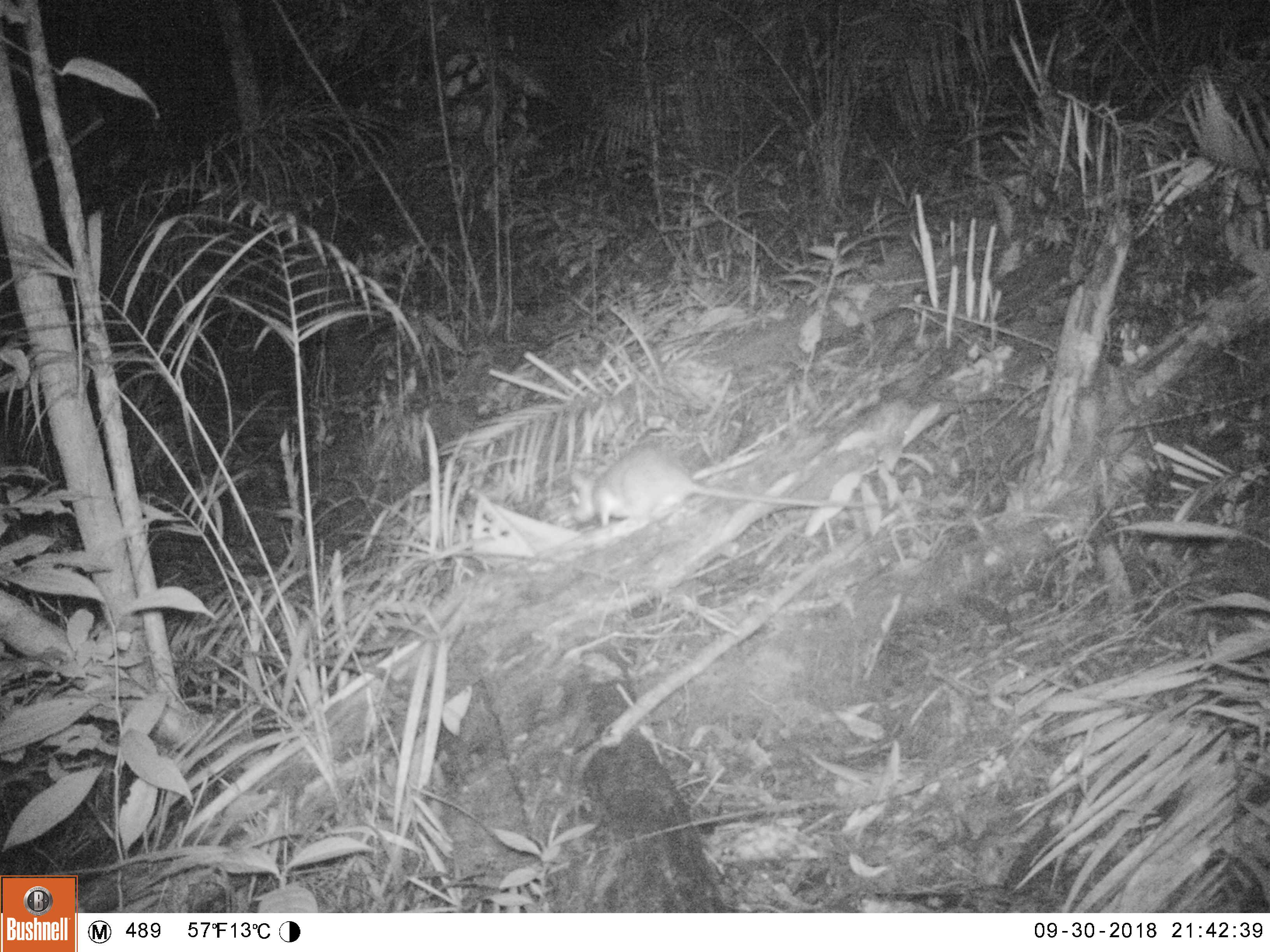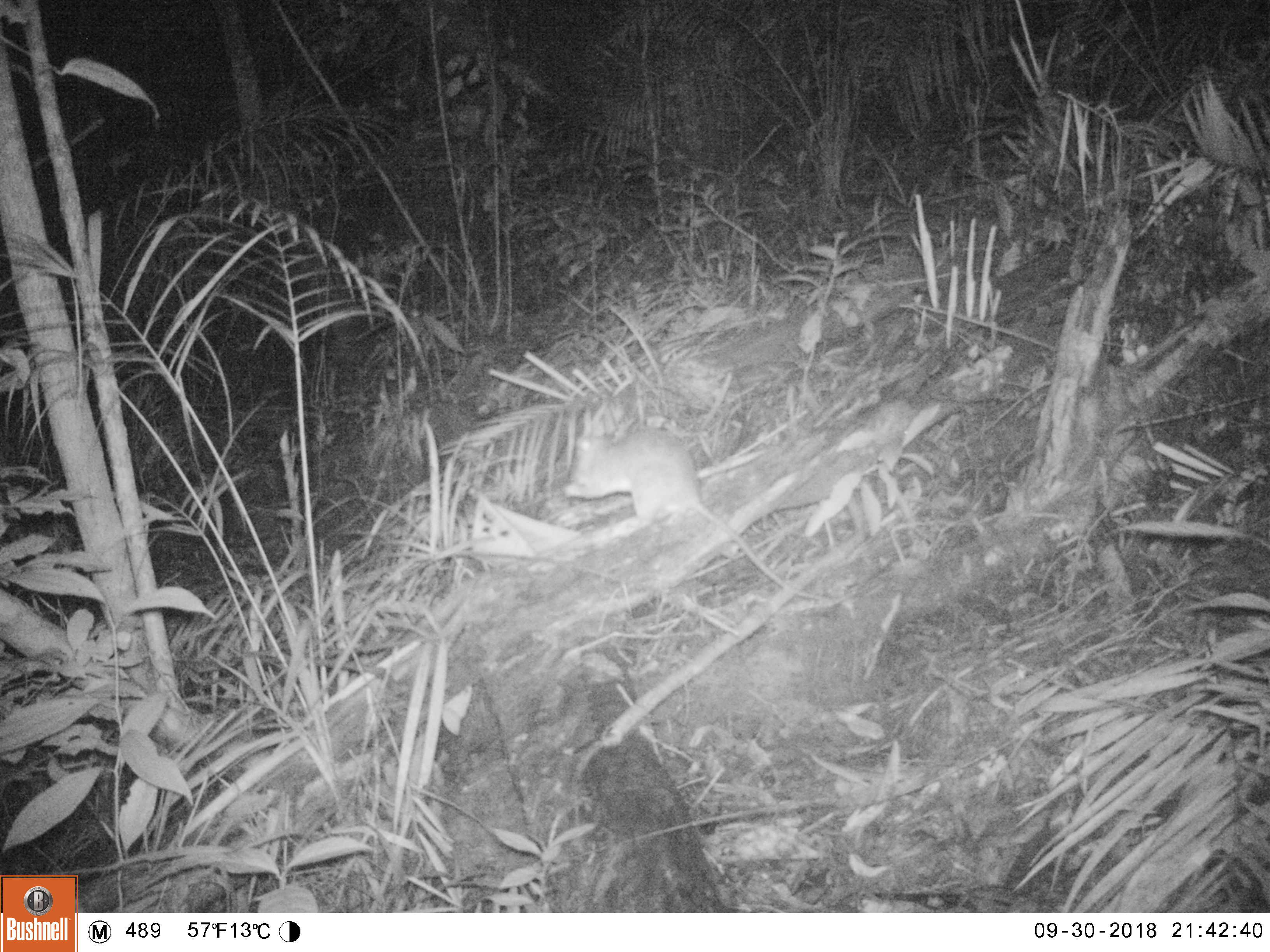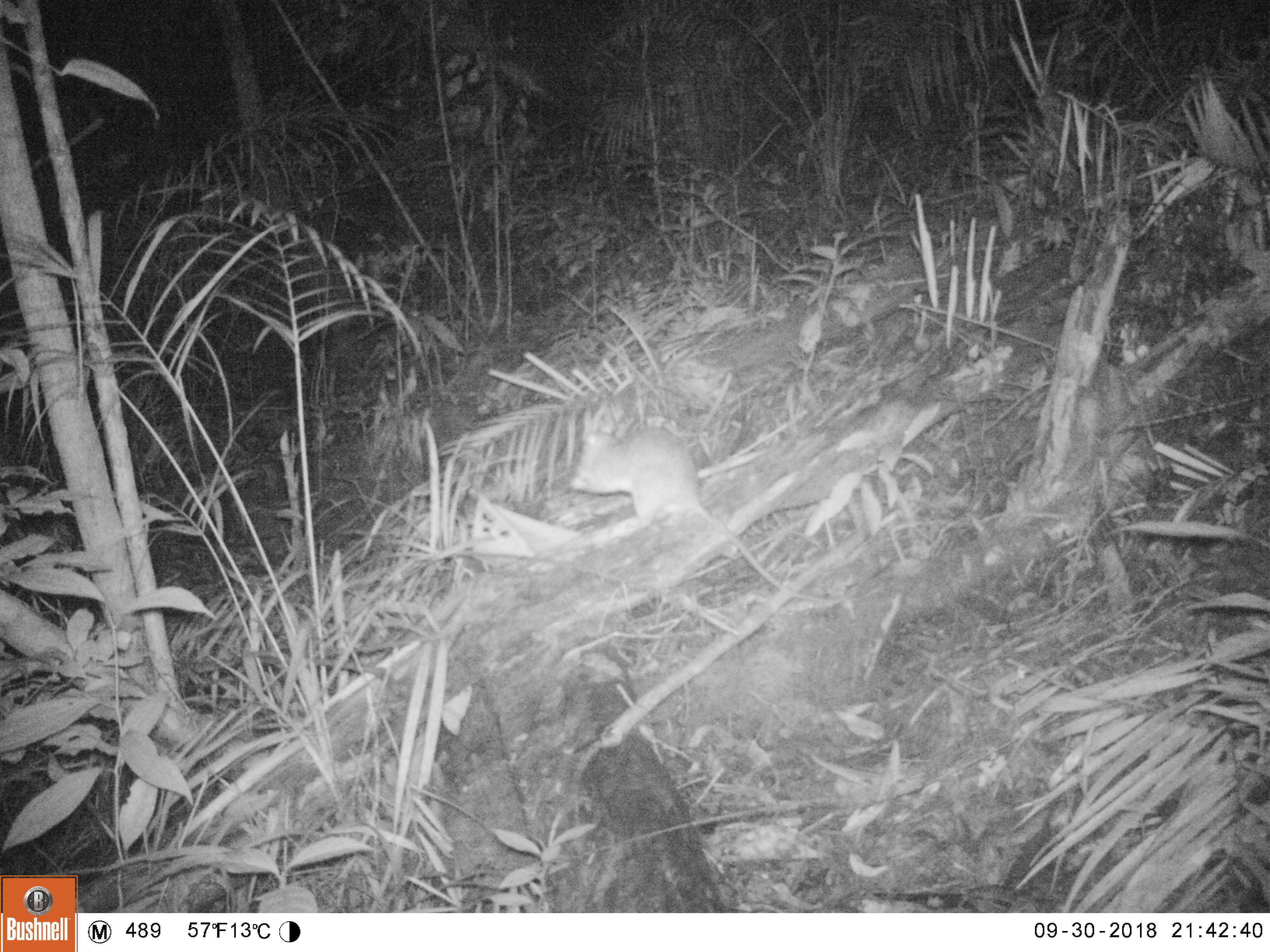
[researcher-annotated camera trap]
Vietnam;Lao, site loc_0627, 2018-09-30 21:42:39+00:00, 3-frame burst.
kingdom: Animalia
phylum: Chordata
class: Mammalia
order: Rodentia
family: Muridae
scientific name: Muridae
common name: old-world mice and rats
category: unidentified murid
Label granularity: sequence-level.